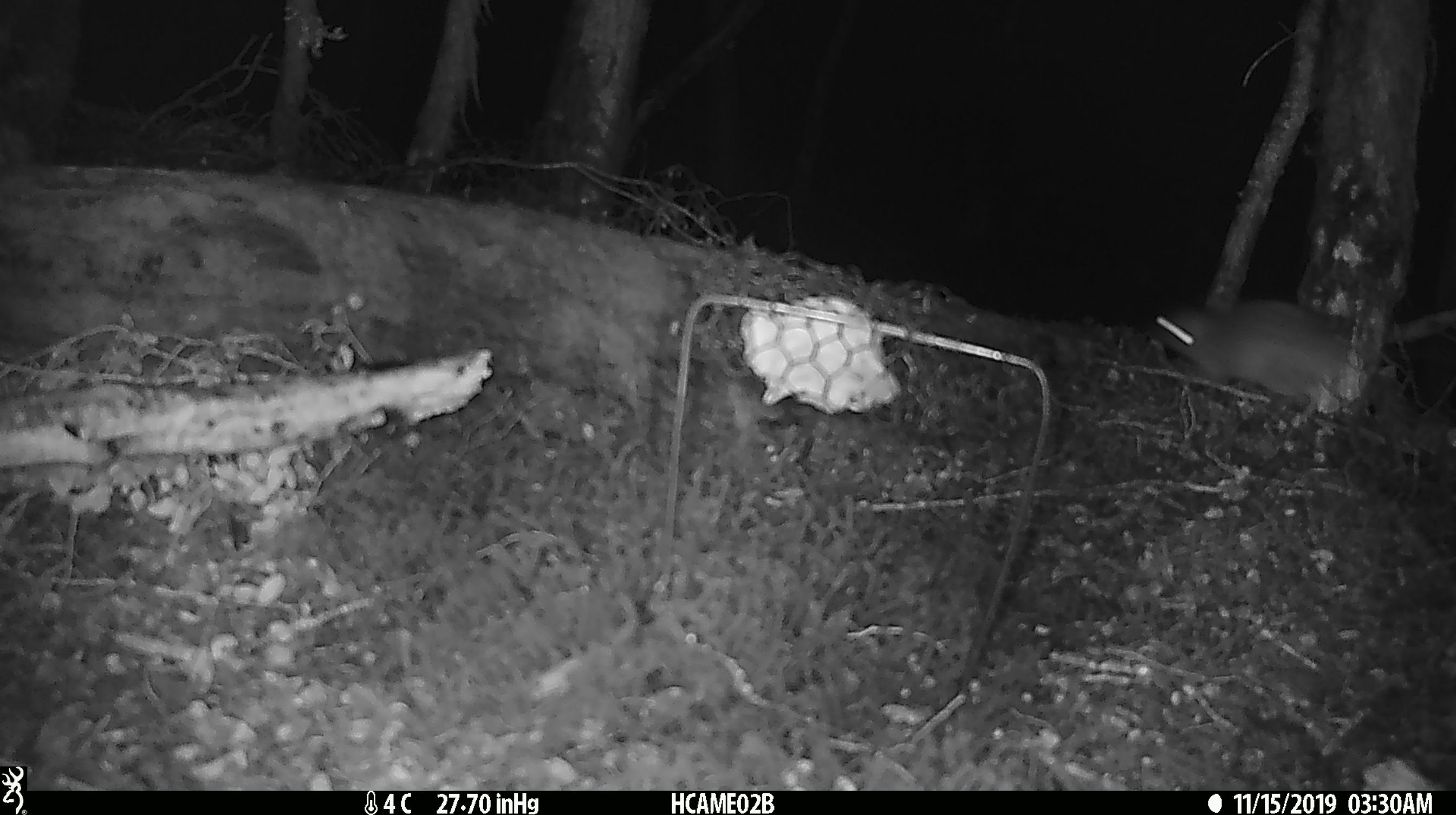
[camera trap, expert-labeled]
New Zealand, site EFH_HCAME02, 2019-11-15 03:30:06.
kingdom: Animalia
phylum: Chordata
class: Mammalia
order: Rodentia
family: Muridae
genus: Rattus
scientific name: Rattus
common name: rat